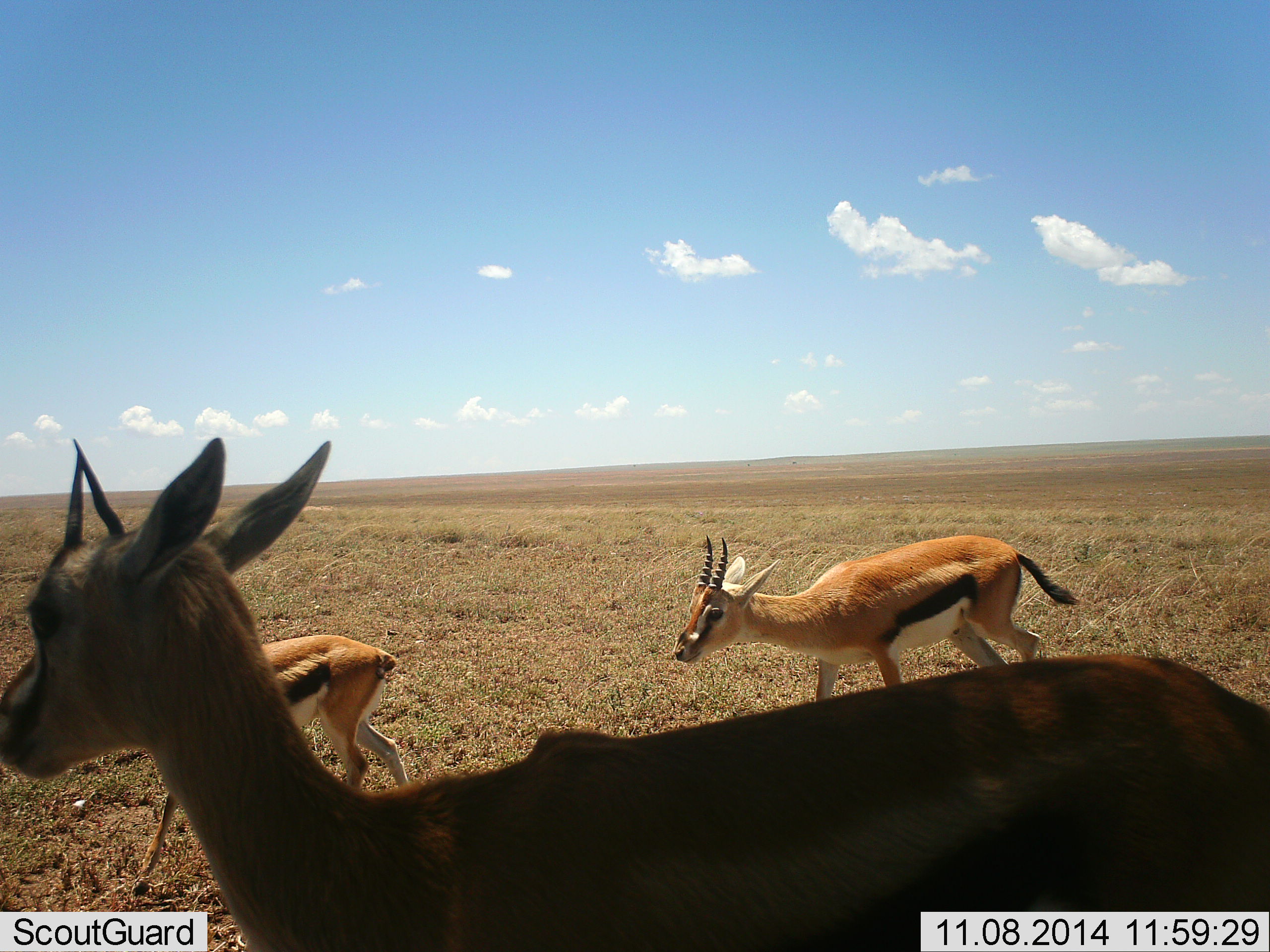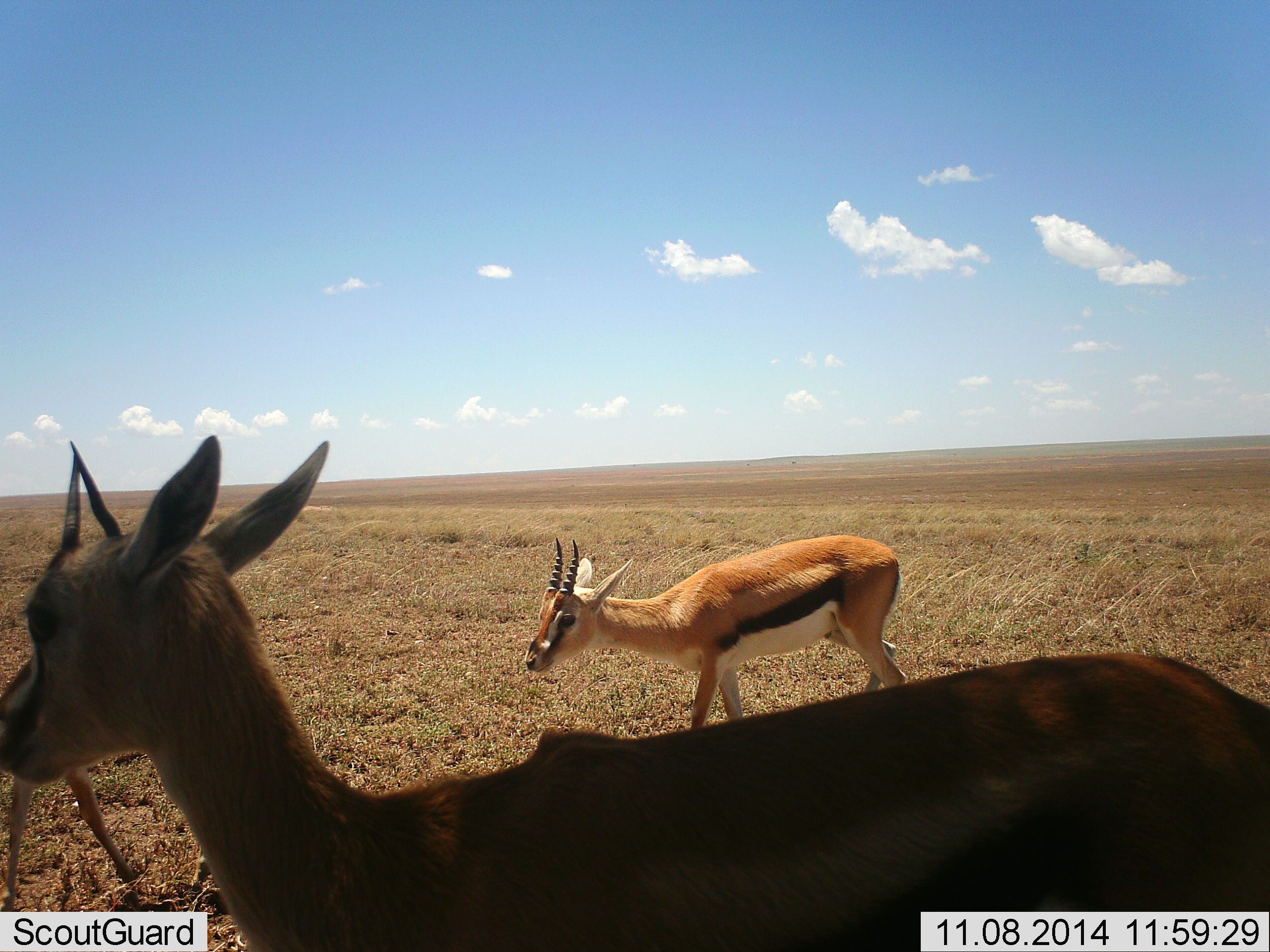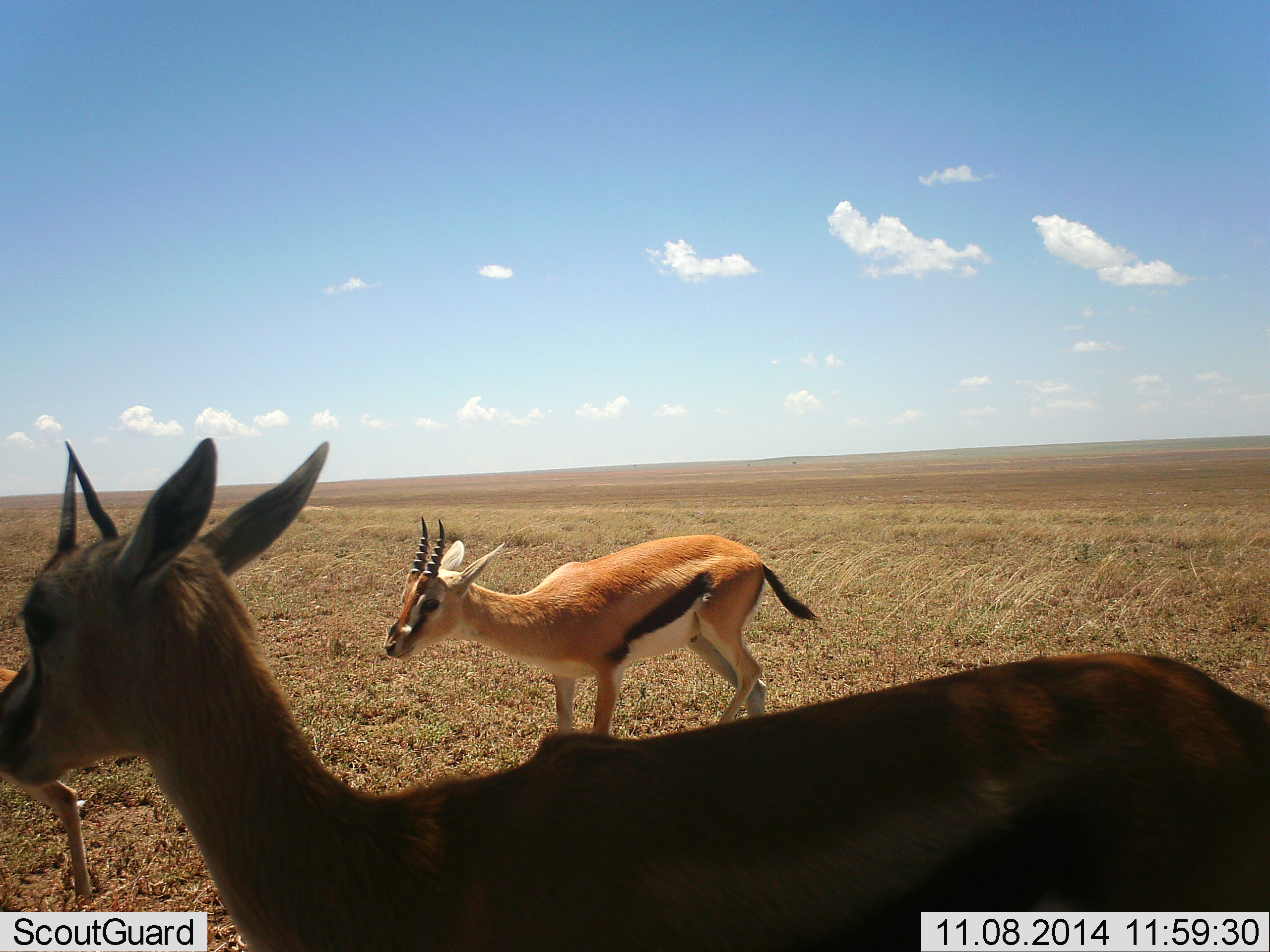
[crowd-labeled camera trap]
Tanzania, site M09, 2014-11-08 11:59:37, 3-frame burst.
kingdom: Animalia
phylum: Chordata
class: Mammalia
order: Artiodactyla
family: Bovidae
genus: Eudorcas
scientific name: Eudorcas thomsonii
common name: thomson's gazelle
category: gazellethomsons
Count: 3.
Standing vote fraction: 70%.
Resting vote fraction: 0%.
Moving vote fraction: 80%.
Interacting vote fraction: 0%.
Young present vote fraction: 10%.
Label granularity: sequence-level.